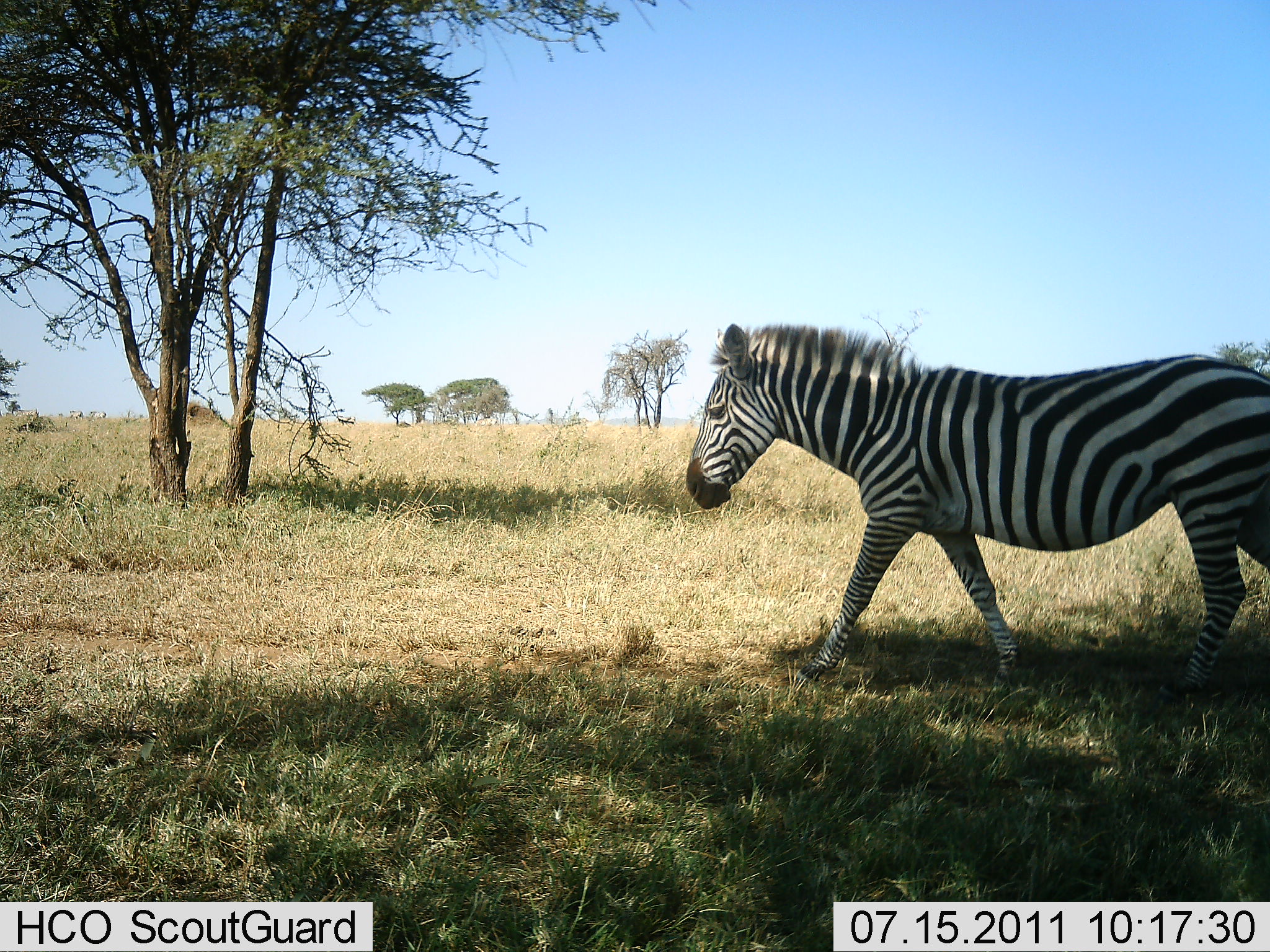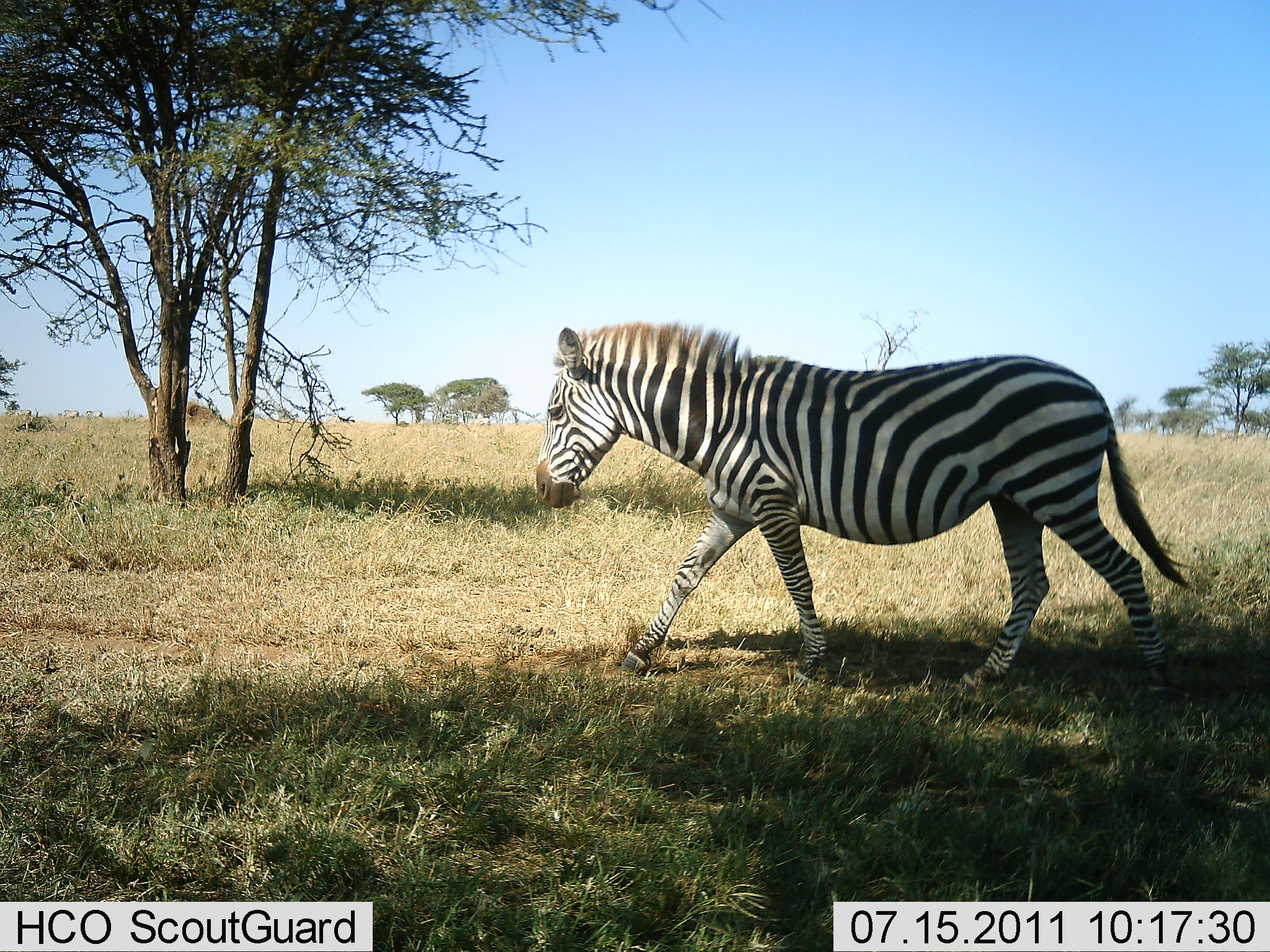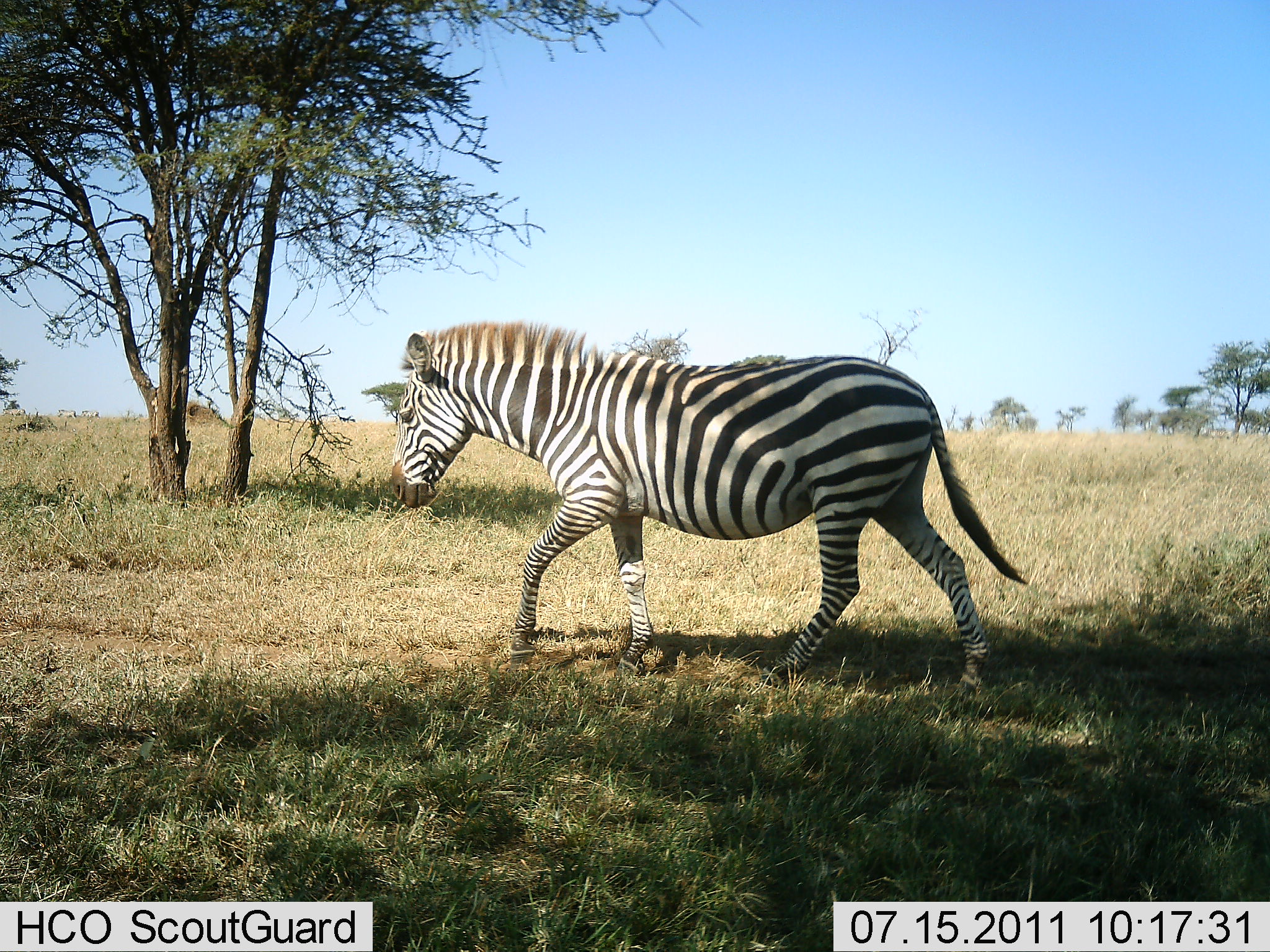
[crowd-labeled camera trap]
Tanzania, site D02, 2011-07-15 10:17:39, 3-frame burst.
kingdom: Animalia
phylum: Chordata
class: Mammalia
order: Perissodactyla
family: Equidae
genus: Equus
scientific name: Equus quagga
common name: plains zebra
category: zebra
Zebra (plains zebra) (Equus quagga), count 1. Behavior (volunteer vote fractions): standing 14%, resting 0%, moving 93%, interacting 0%. Young present (vote fraction): 0%. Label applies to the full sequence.